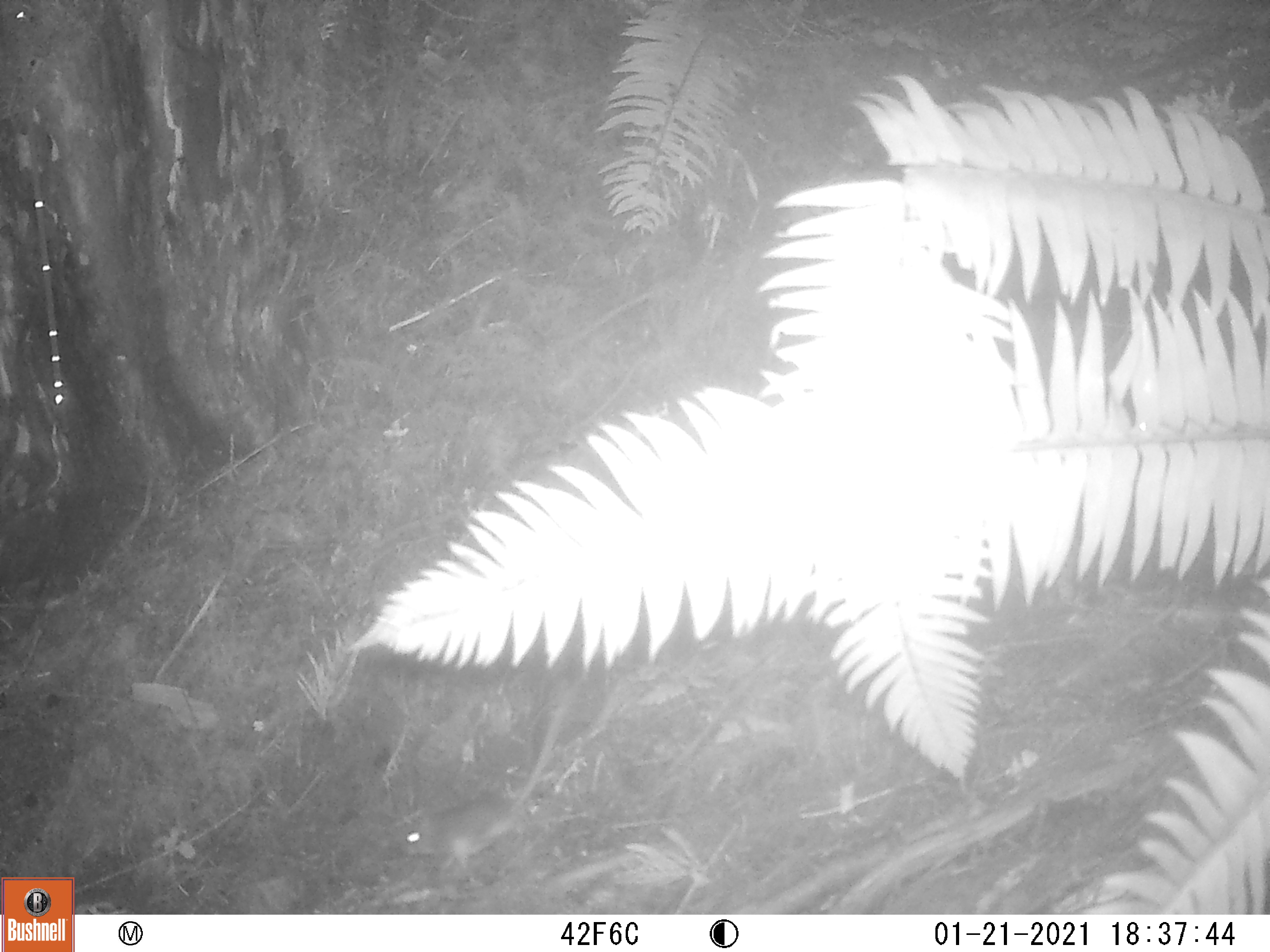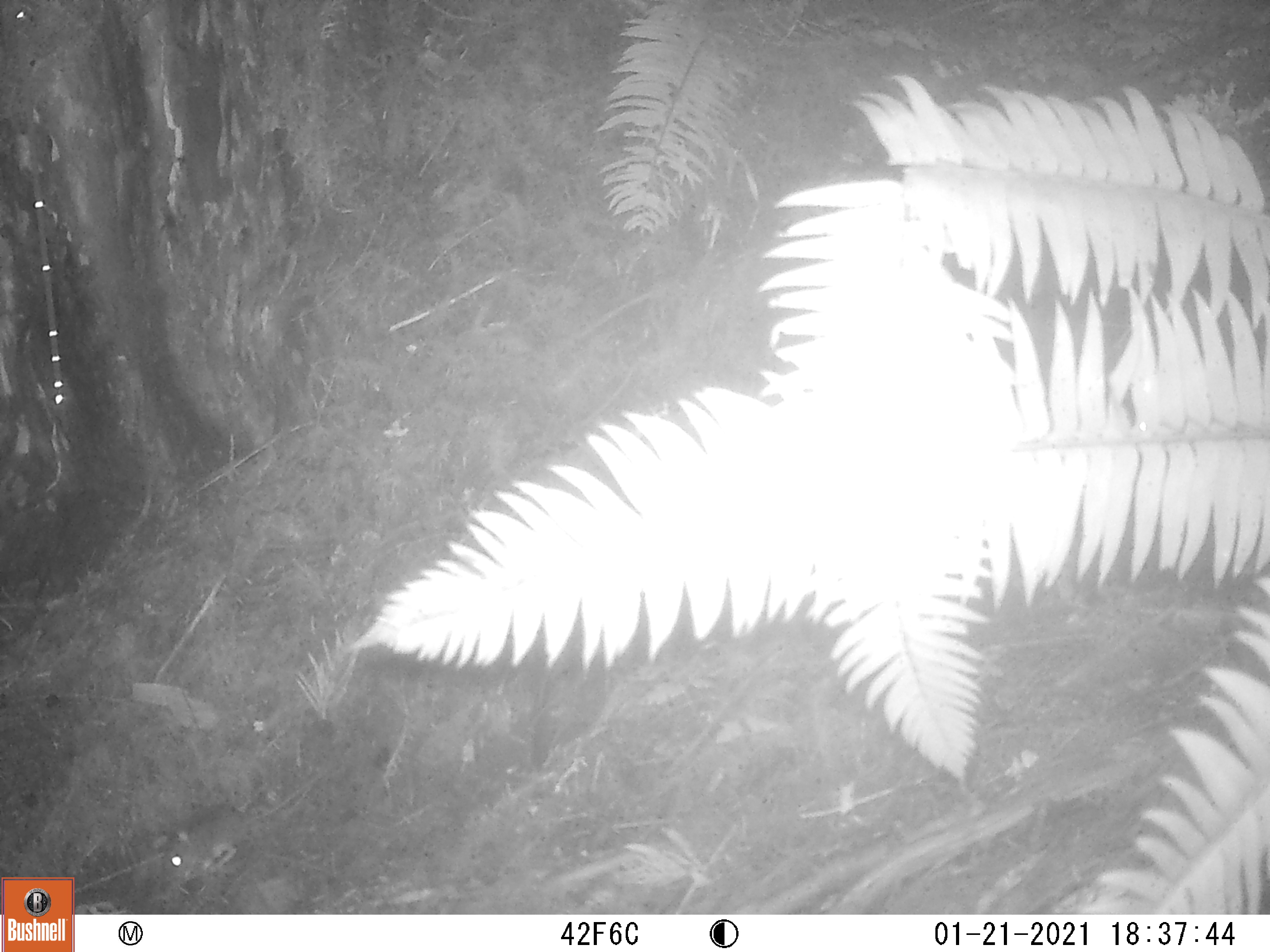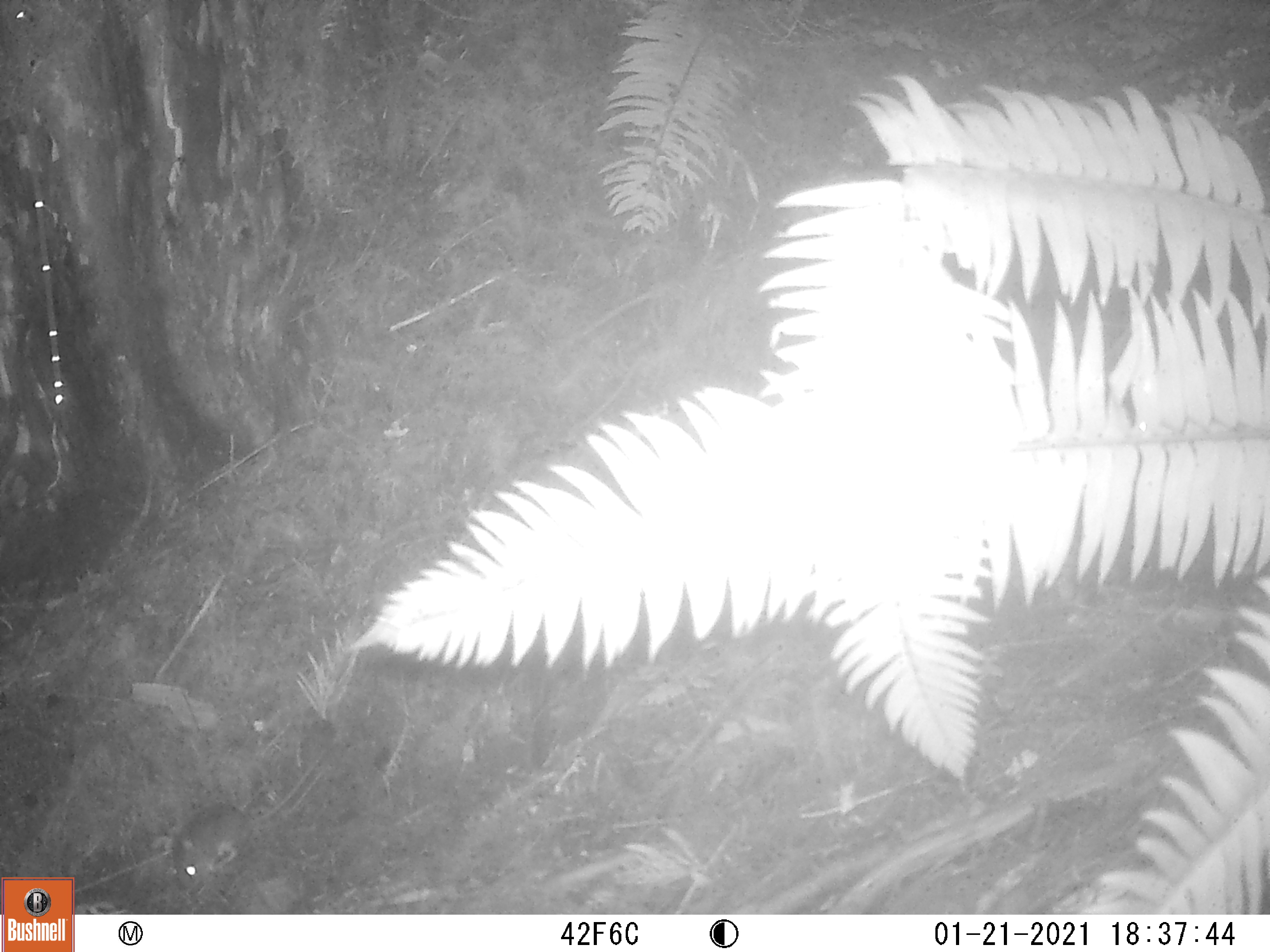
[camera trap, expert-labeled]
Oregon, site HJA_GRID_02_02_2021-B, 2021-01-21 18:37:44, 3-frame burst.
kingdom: Animalia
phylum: Chordata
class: Mammalia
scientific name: Mammalia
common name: small mammal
Small mammal (Mammalia).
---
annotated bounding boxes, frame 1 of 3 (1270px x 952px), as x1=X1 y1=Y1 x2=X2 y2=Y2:
small mammal: x1=397 y1=672 x2=590 y2=862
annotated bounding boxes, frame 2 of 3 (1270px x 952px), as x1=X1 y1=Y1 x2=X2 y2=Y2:
small mammal: x1=144 y1=770 x2=304 y2=889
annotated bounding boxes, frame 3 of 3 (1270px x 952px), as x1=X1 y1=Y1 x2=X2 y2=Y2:
small mammal: x1=158 y1=727 x2=351 y2=896